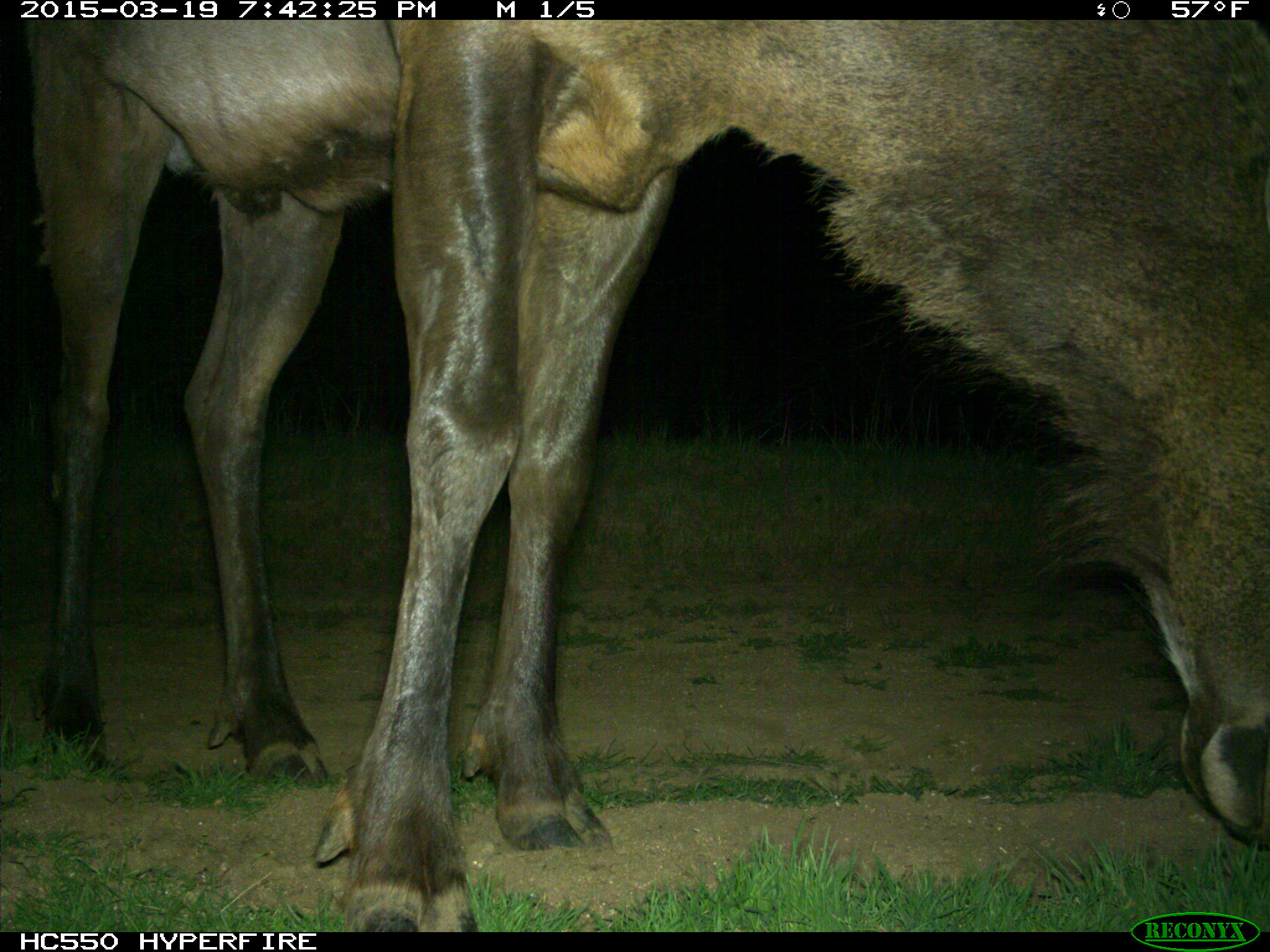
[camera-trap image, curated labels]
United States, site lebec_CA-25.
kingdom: Animalia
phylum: Chordata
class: Mammalia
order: Artiodactyla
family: Cervidae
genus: Cervus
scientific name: Cervus canadensis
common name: elk